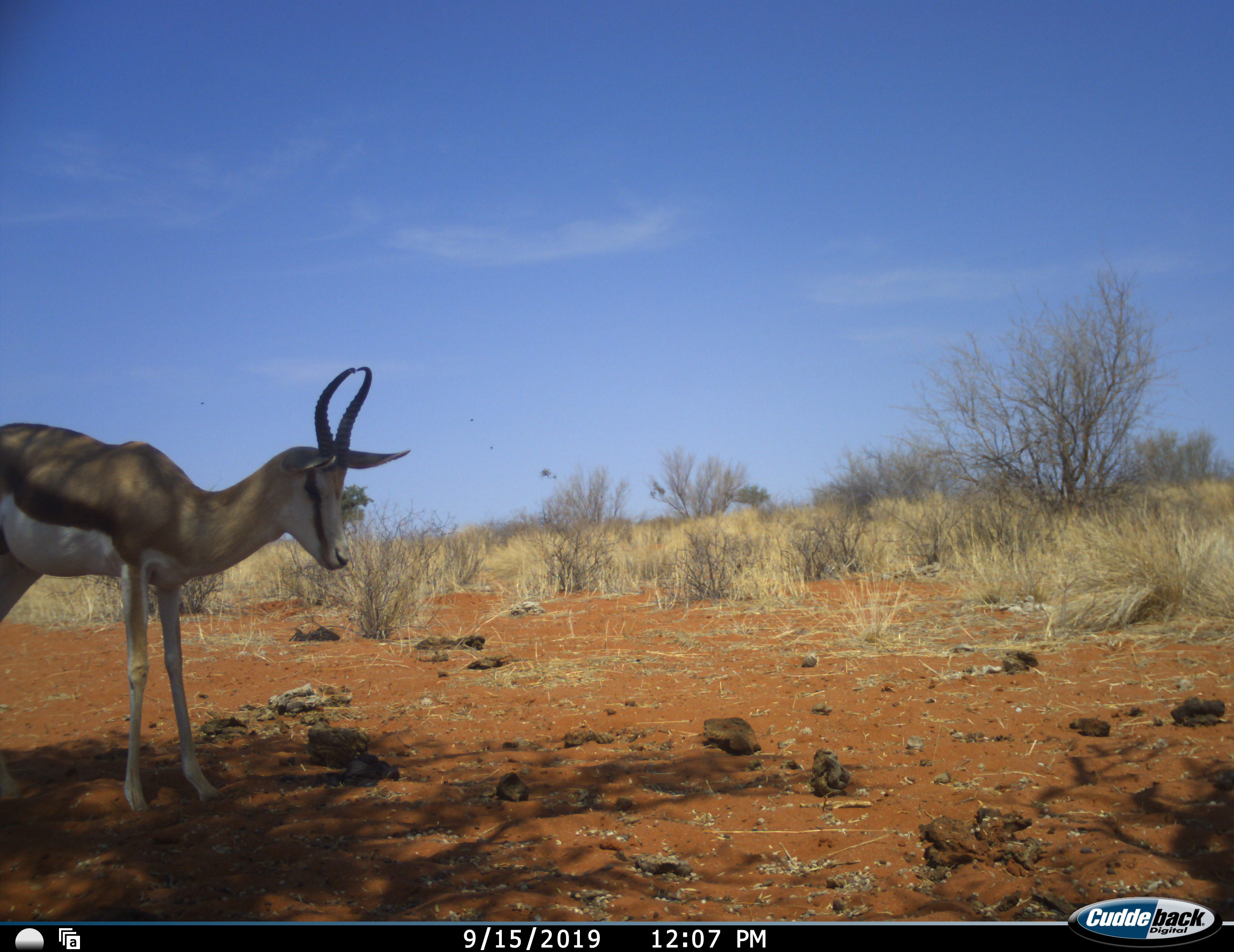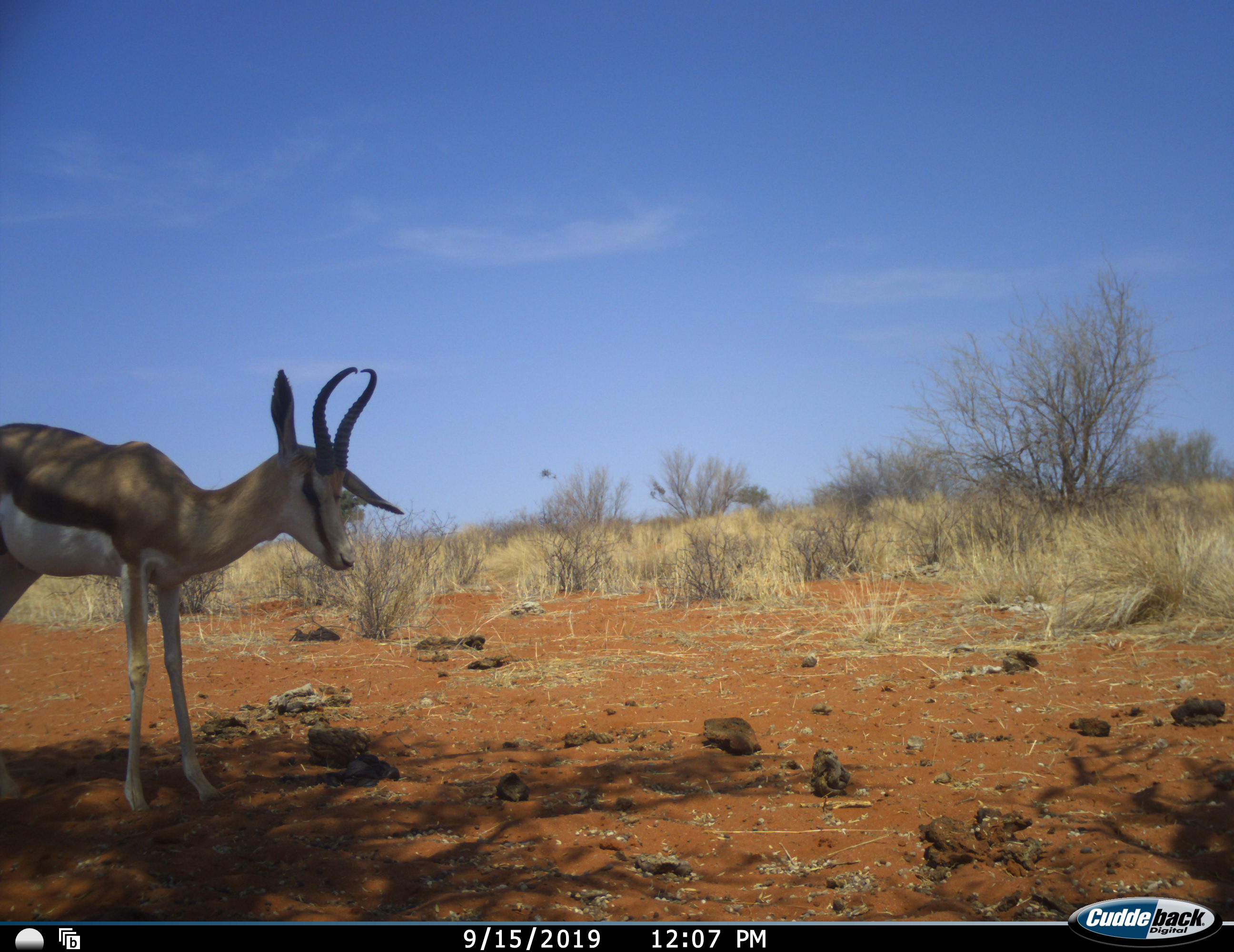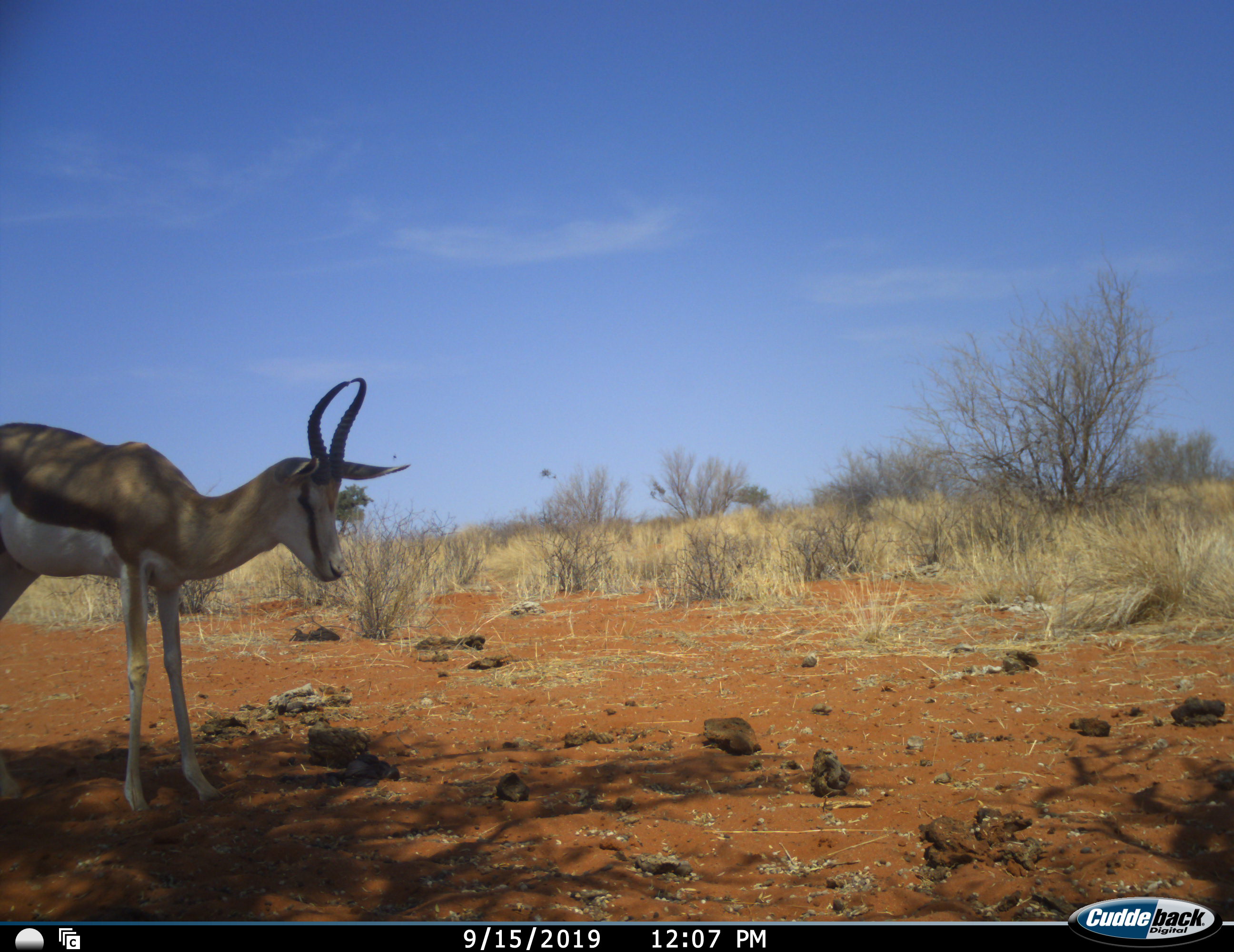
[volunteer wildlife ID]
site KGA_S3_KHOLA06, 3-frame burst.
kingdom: Animalia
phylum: Chordata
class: Mammalia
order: Artiodactyla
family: Bovidae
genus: Antidorcas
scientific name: Antidorcas marsupialis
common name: springbok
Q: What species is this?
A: Springbok (Antidorcas marsupialis).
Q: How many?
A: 1.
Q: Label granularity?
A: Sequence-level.